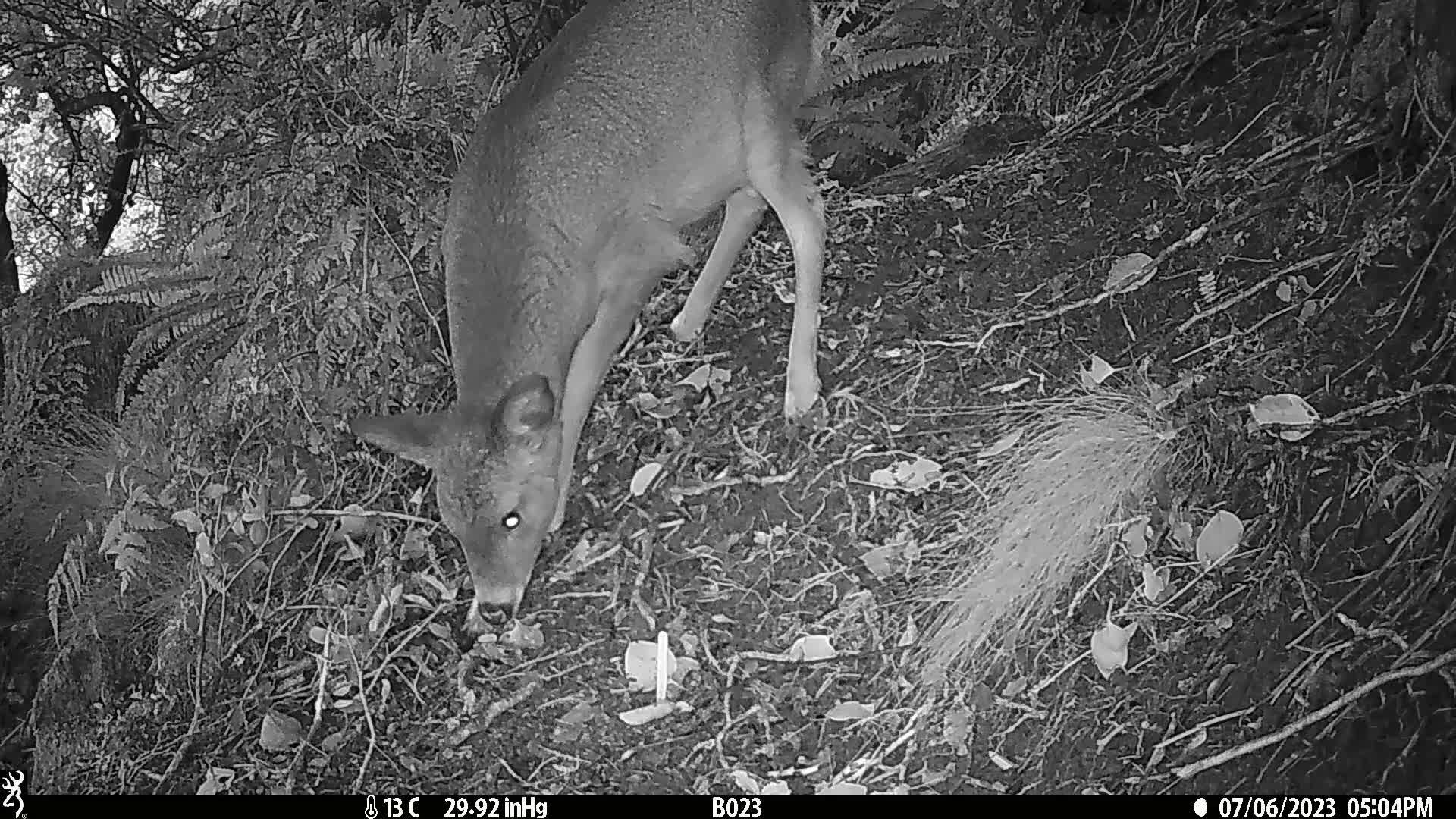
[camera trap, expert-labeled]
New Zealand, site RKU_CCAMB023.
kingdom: Animalia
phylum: Chordata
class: Mammalia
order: Artiodactyla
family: Cervidae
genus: Odocoileus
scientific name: Odocoileus virginianus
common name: white-tailed deer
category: white tailed deer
White tailed deer (white-tailed deer) (Odocoileus virginianus).